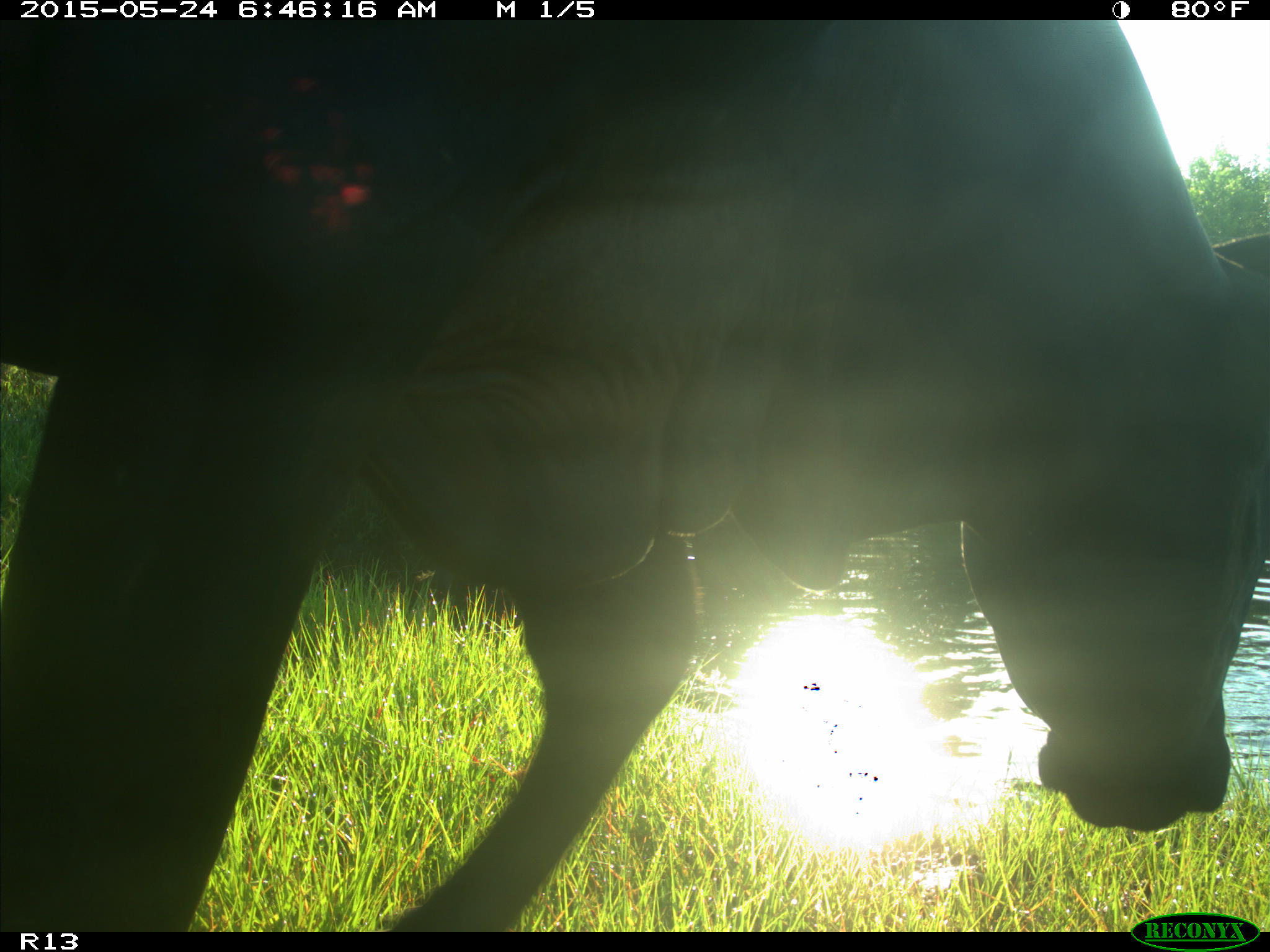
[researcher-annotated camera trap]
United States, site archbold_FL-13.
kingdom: Animalia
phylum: Chordata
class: Mammalia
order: Artiodactyla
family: Bovidae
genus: Bos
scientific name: Bos taurus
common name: domestic cow